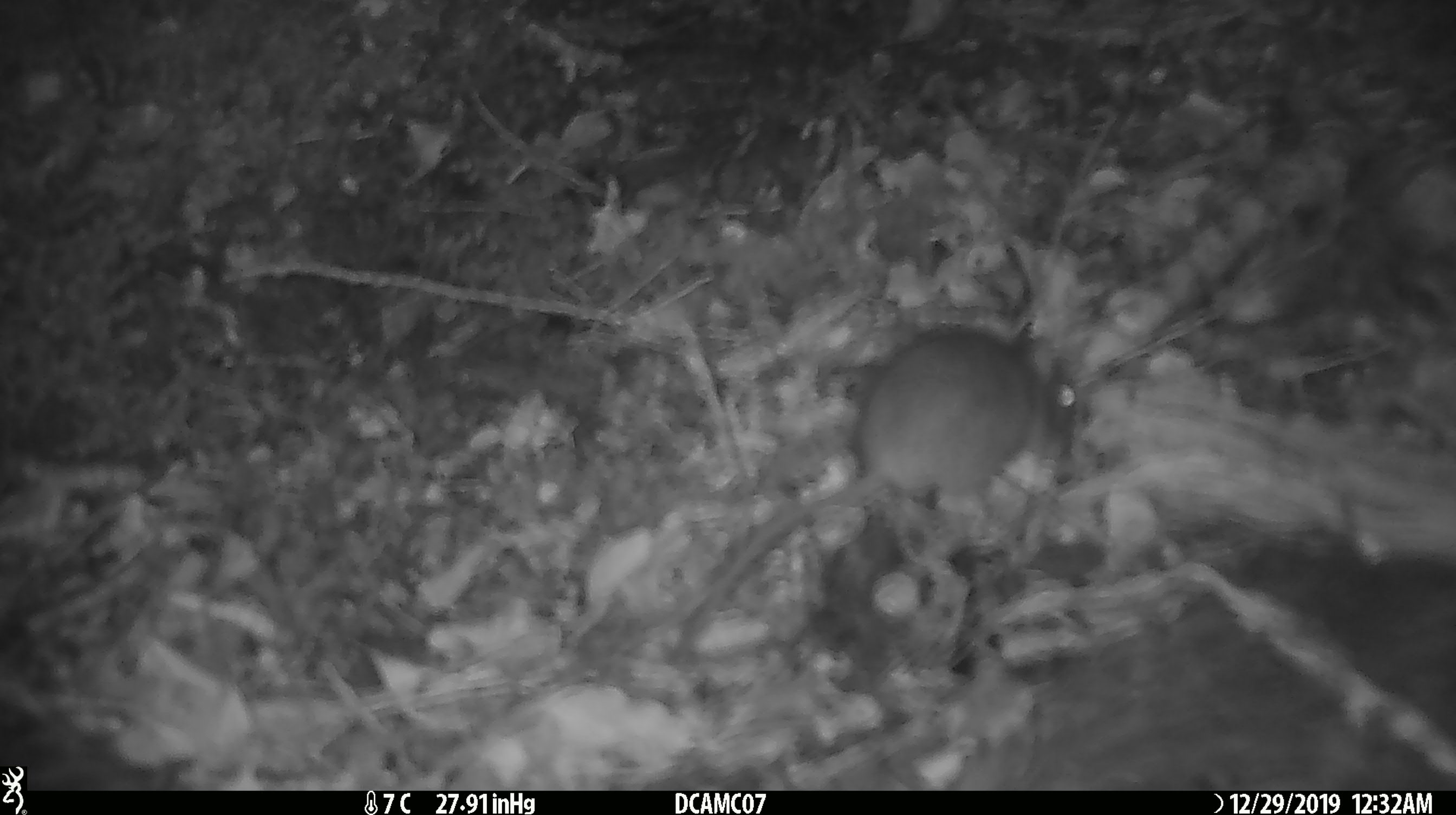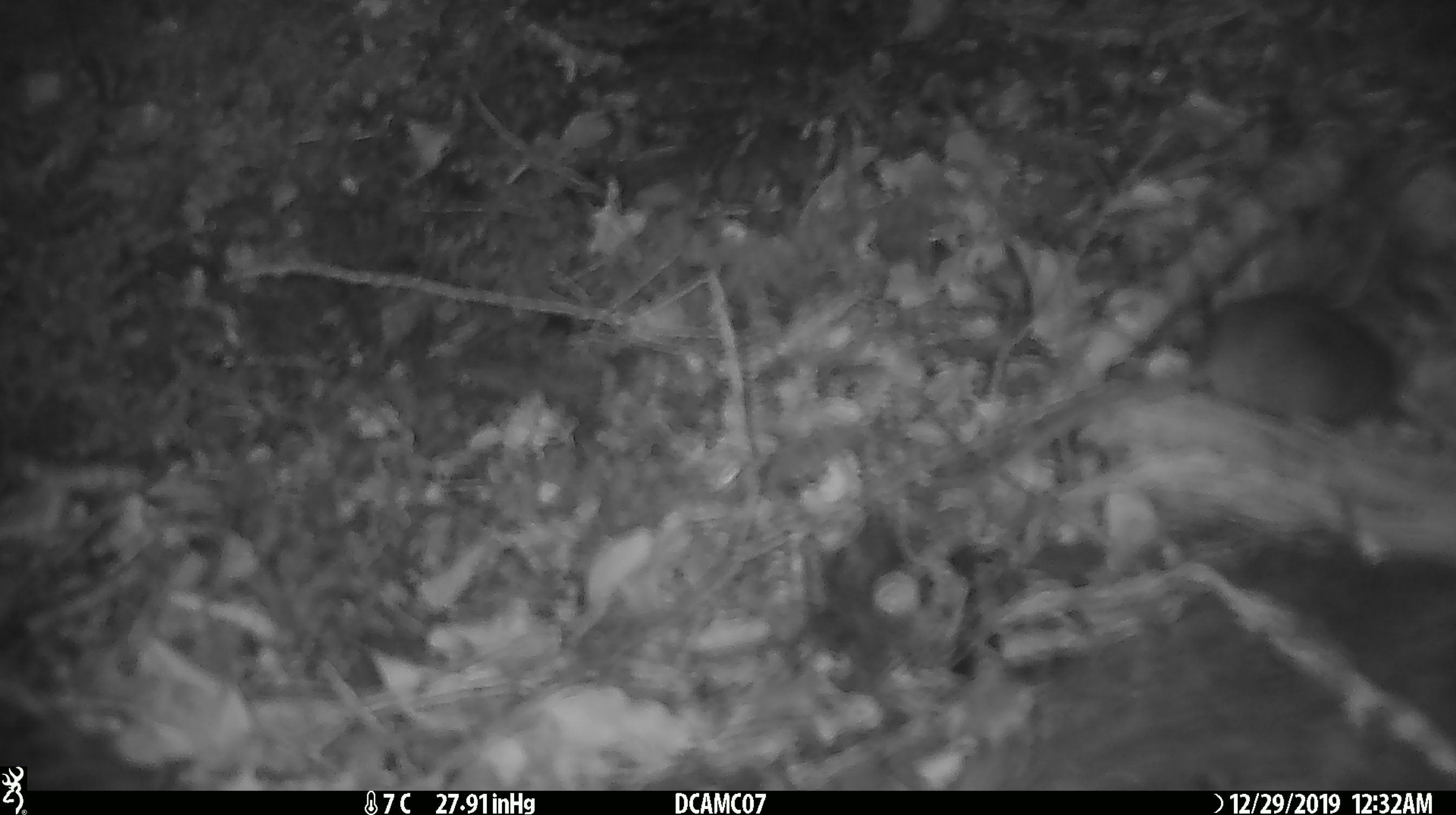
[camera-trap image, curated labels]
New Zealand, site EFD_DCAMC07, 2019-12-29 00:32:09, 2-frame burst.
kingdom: Animalia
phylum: Chordata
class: Mammalia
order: Rodentia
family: Muridae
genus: Mus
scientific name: Mus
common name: mouse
Mouse (Mus).